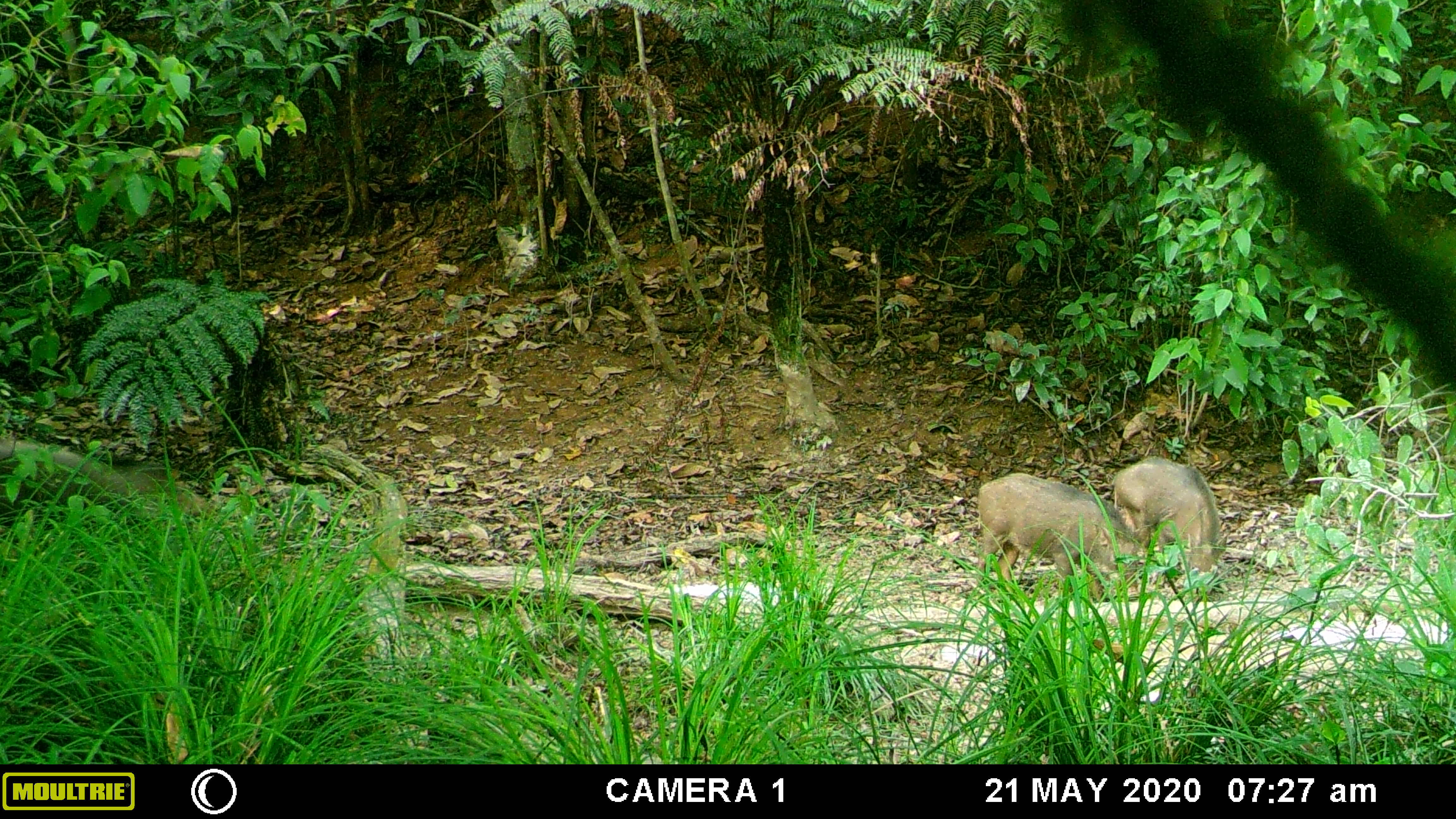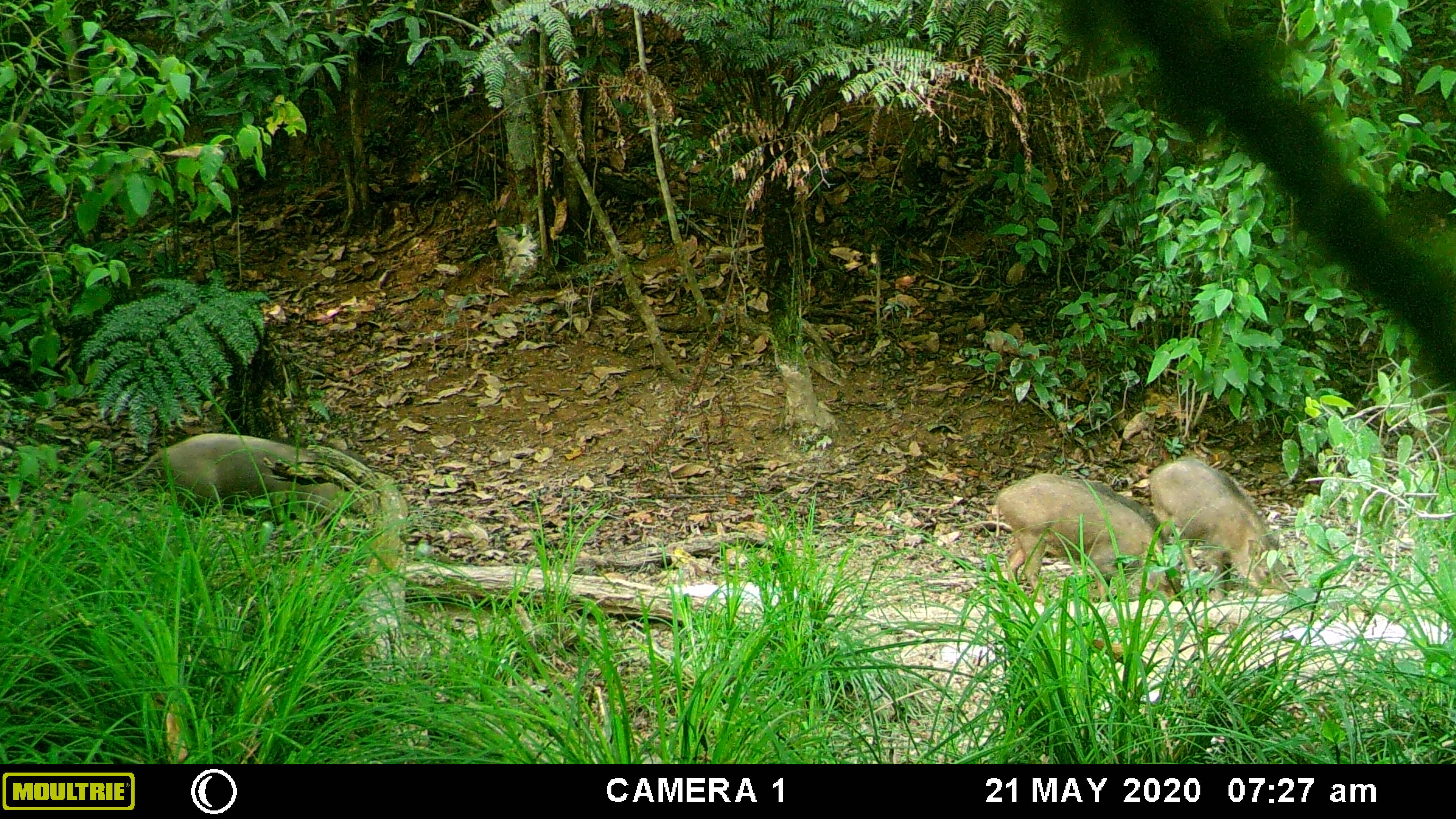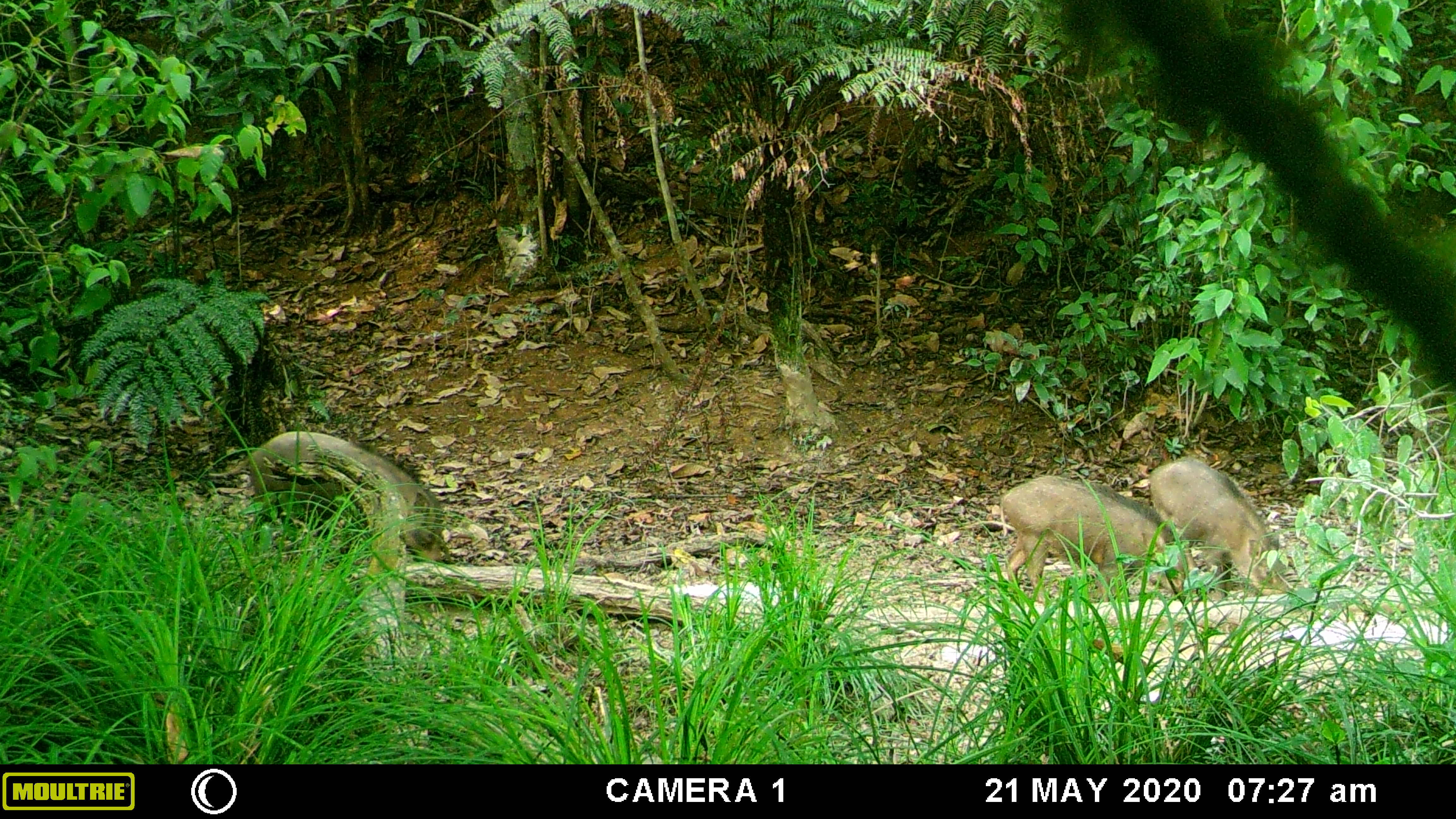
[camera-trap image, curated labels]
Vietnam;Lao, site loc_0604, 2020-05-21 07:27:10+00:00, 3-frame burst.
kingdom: Animalia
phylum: Chordata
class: Mammalia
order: Artiodactyla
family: Suidae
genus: Sus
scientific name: Sus scrofa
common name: eurasian wild pig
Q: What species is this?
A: Eurasian wild pig (Sus scrofa).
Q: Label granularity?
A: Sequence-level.